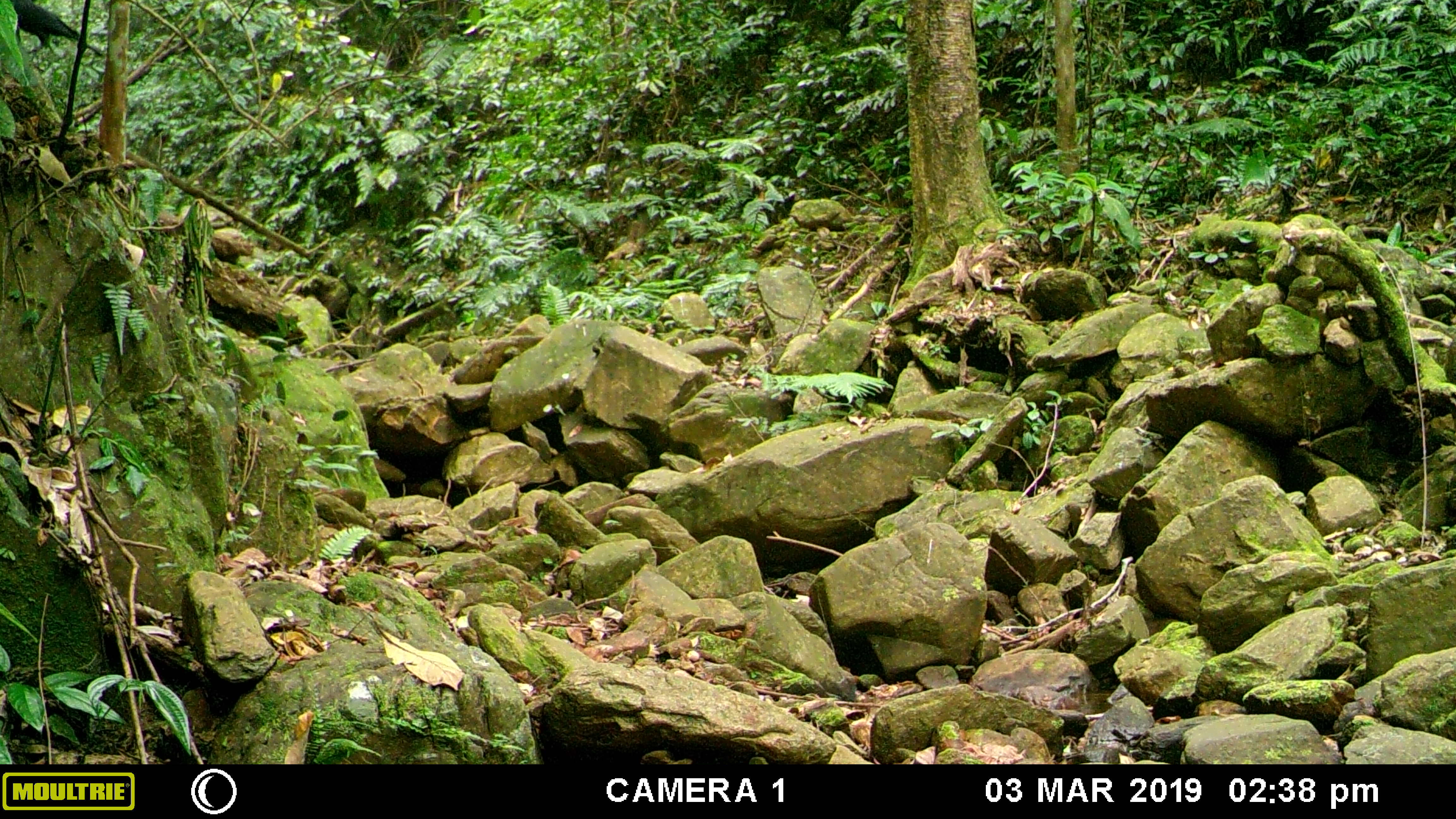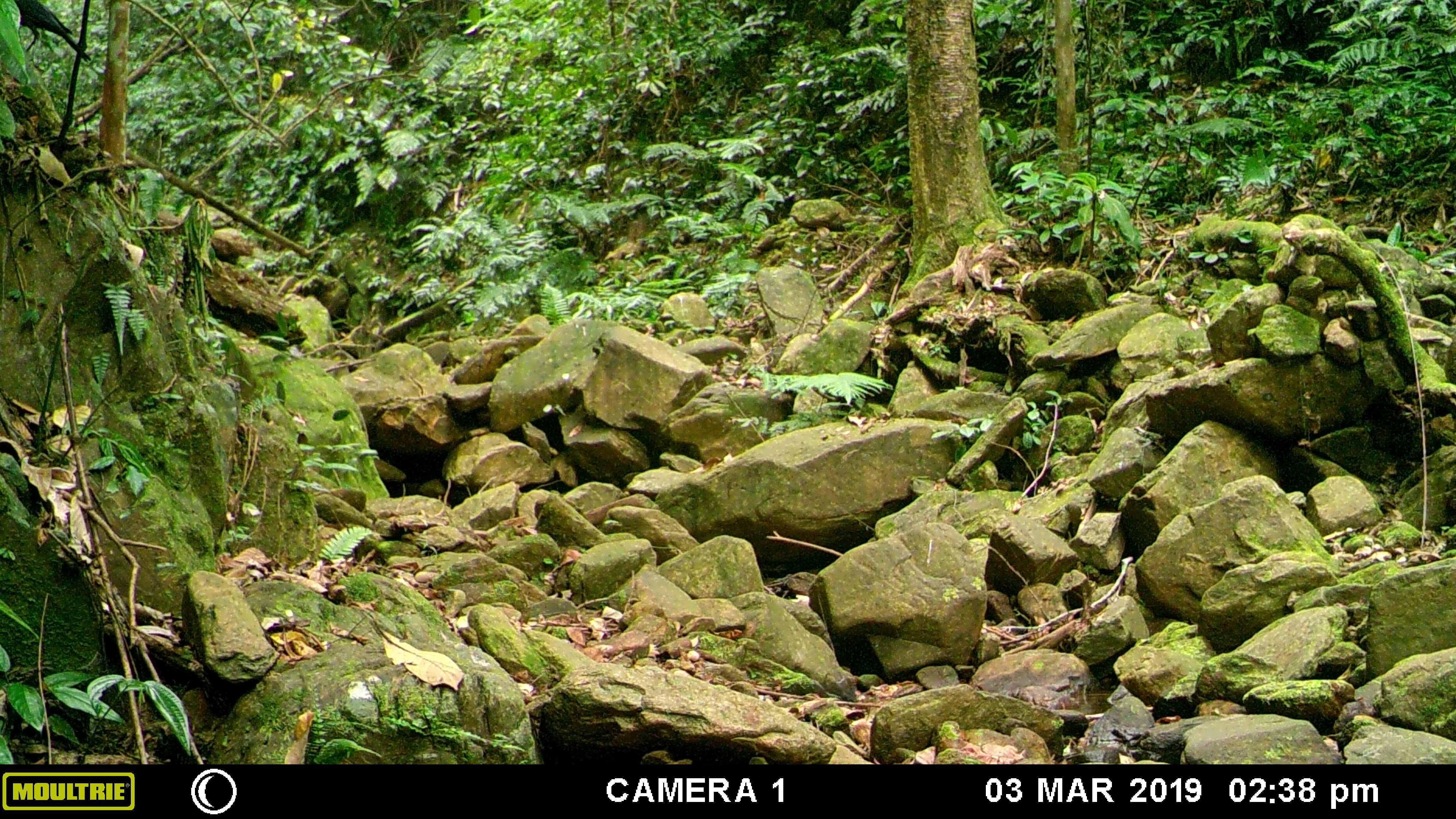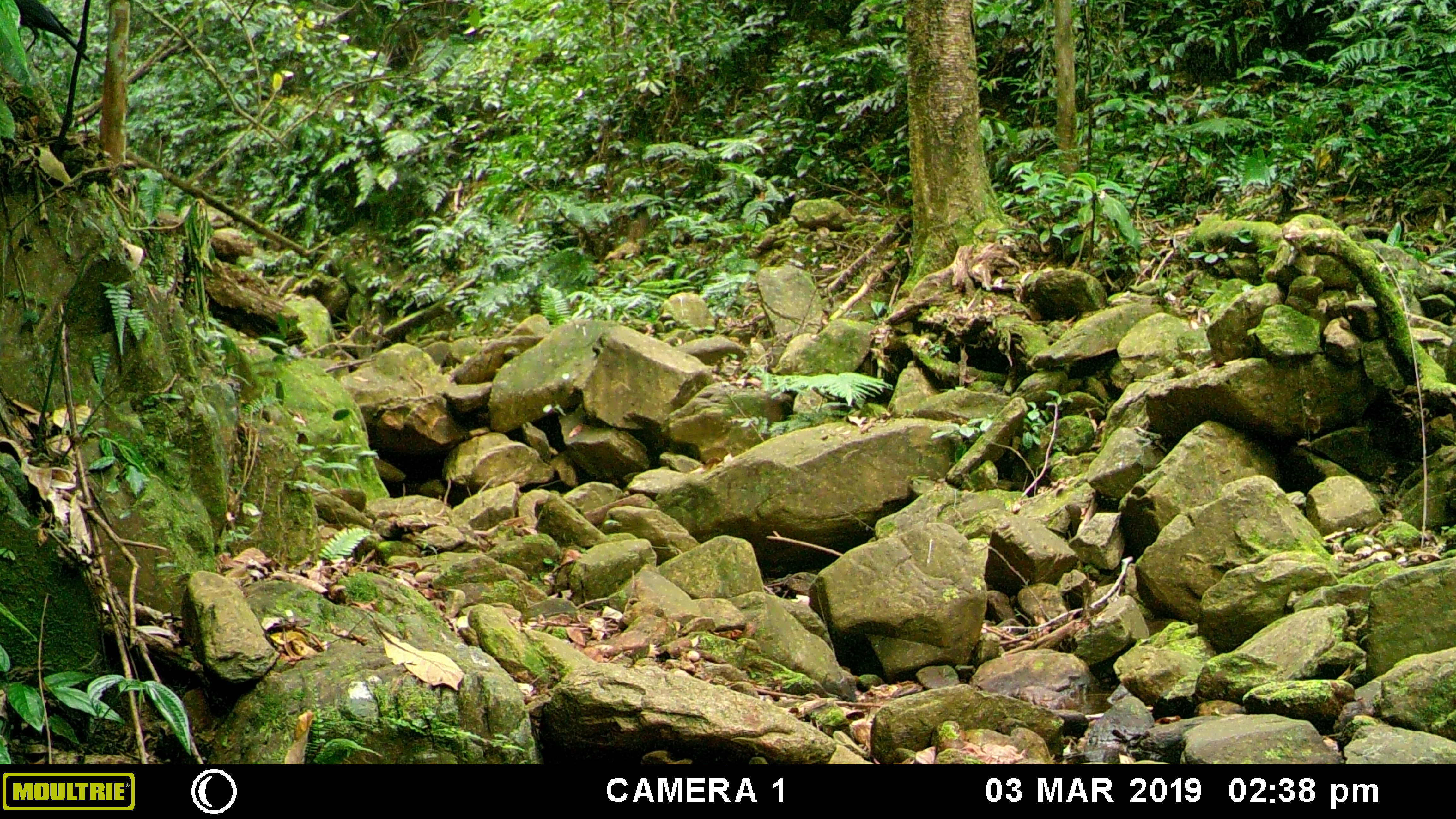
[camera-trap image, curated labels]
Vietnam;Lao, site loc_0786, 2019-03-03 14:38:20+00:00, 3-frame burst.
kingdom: Animalia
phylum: Chordata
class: Aves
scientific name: Aves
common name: bird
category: unidentified bird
Unidentified bird (bird) (Aves). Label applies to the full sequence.